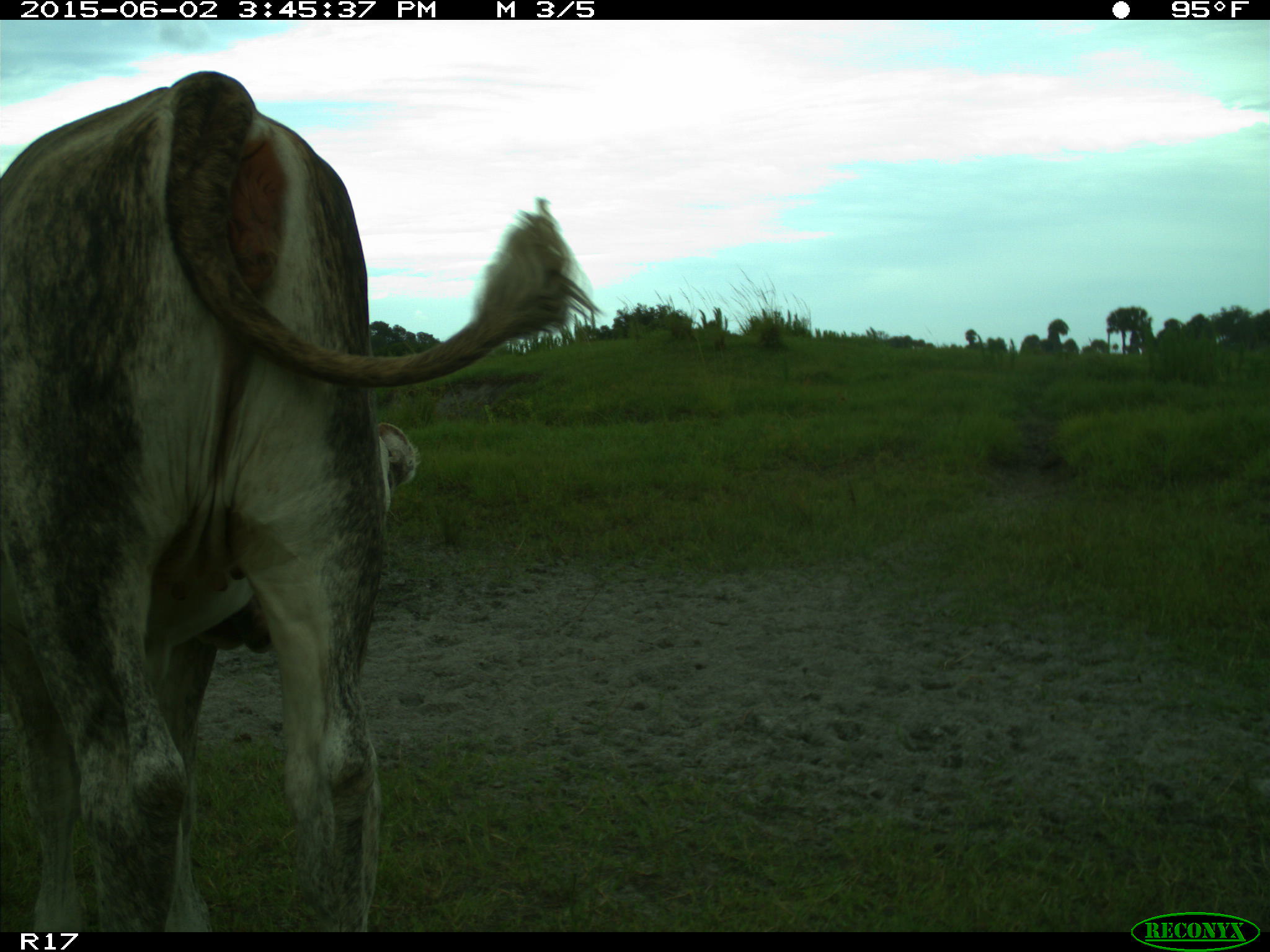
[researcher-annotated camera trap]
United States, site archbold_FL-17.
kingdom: Animalia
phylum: Chordata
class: Mammalia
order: Artiodactyla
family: Bovidae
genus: Bos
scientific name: Bos taurus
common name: domestic cow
Bos taurus (domestic cow).